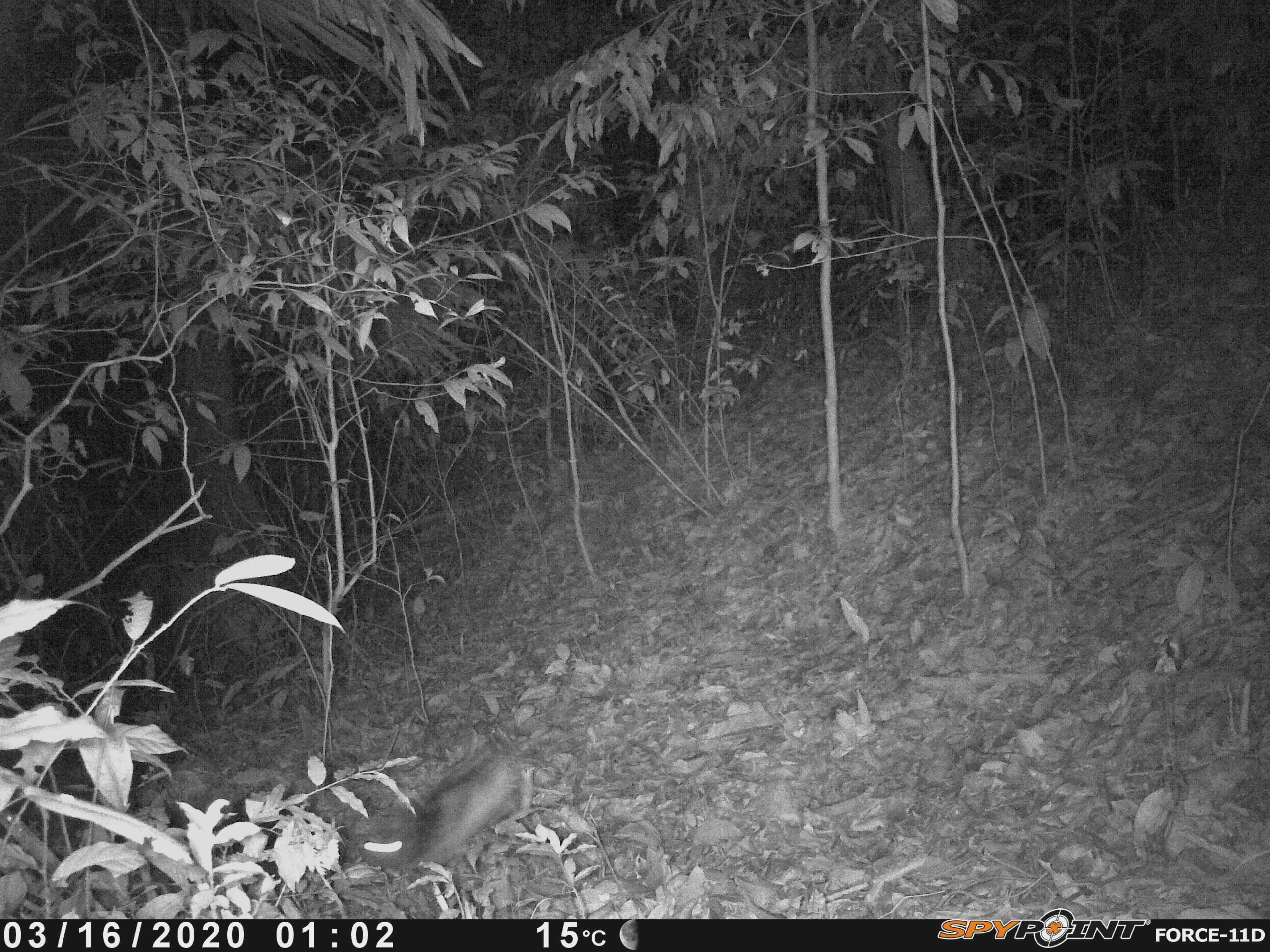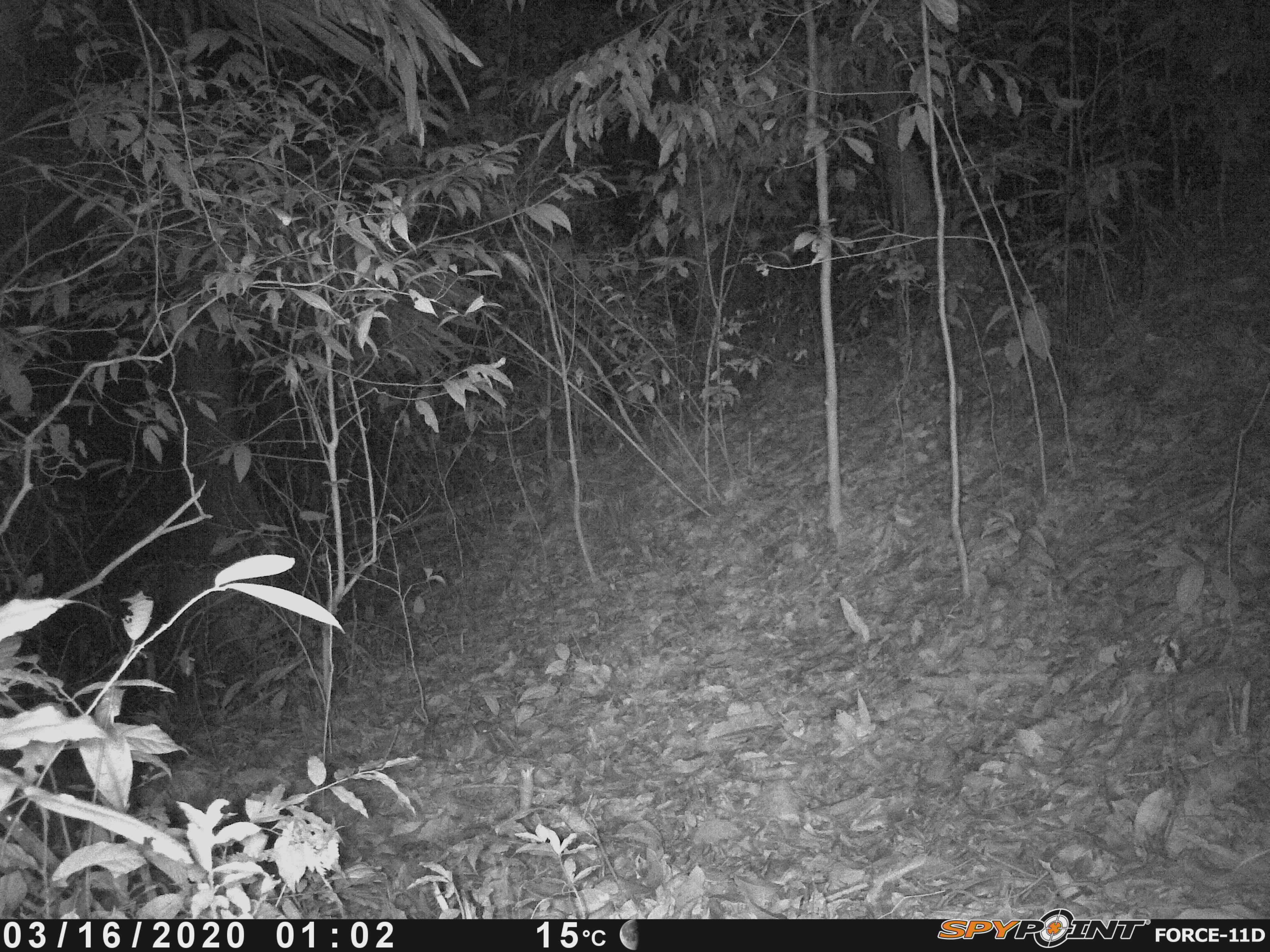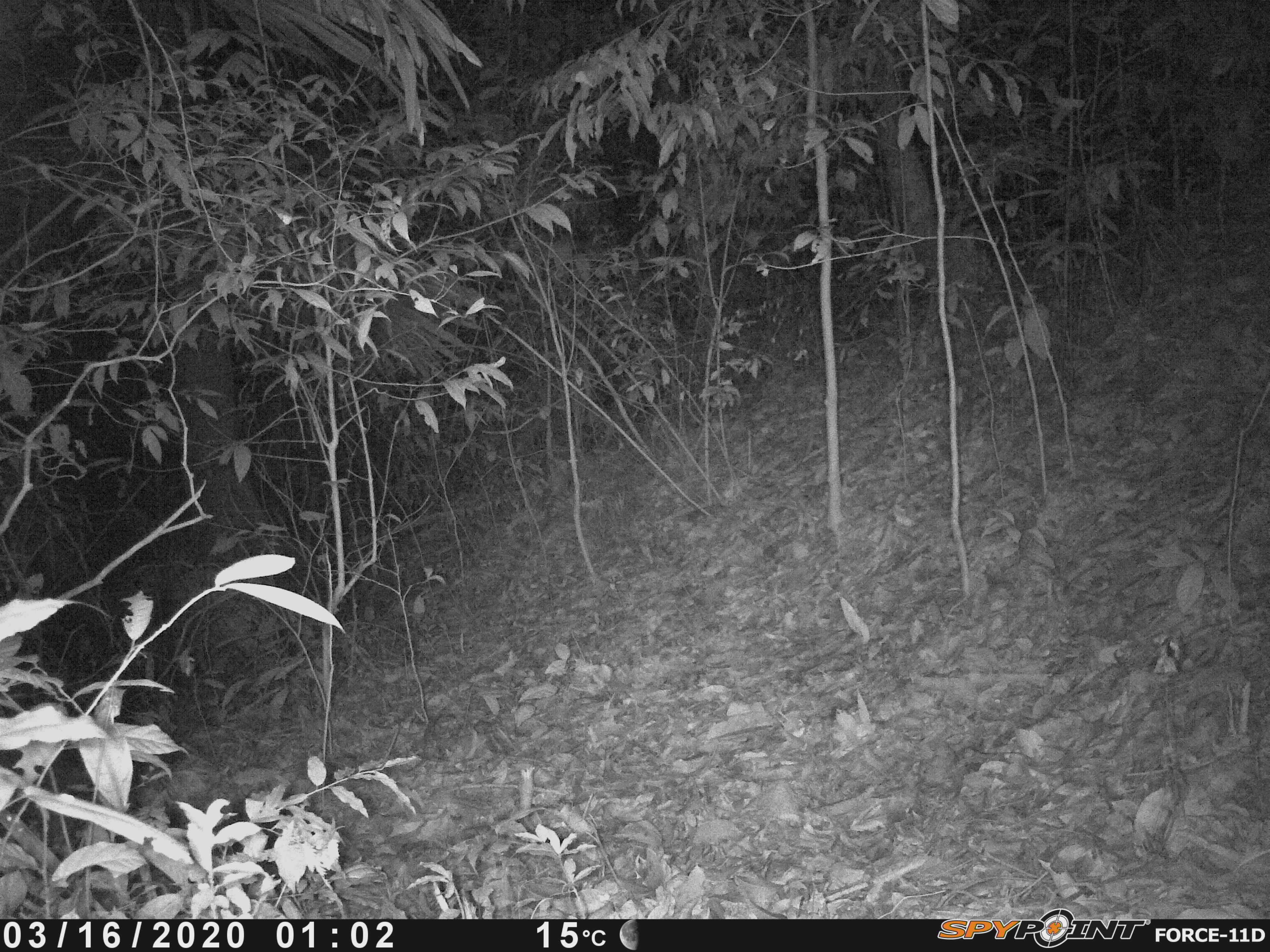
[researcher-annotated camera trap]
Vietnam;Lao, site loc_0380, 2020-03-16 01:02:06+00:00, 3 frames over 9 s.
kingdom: Animalia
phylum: Chordata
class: Mammalia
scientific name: Mammalia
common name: mammal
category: unidentified small mammal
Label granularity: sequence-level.